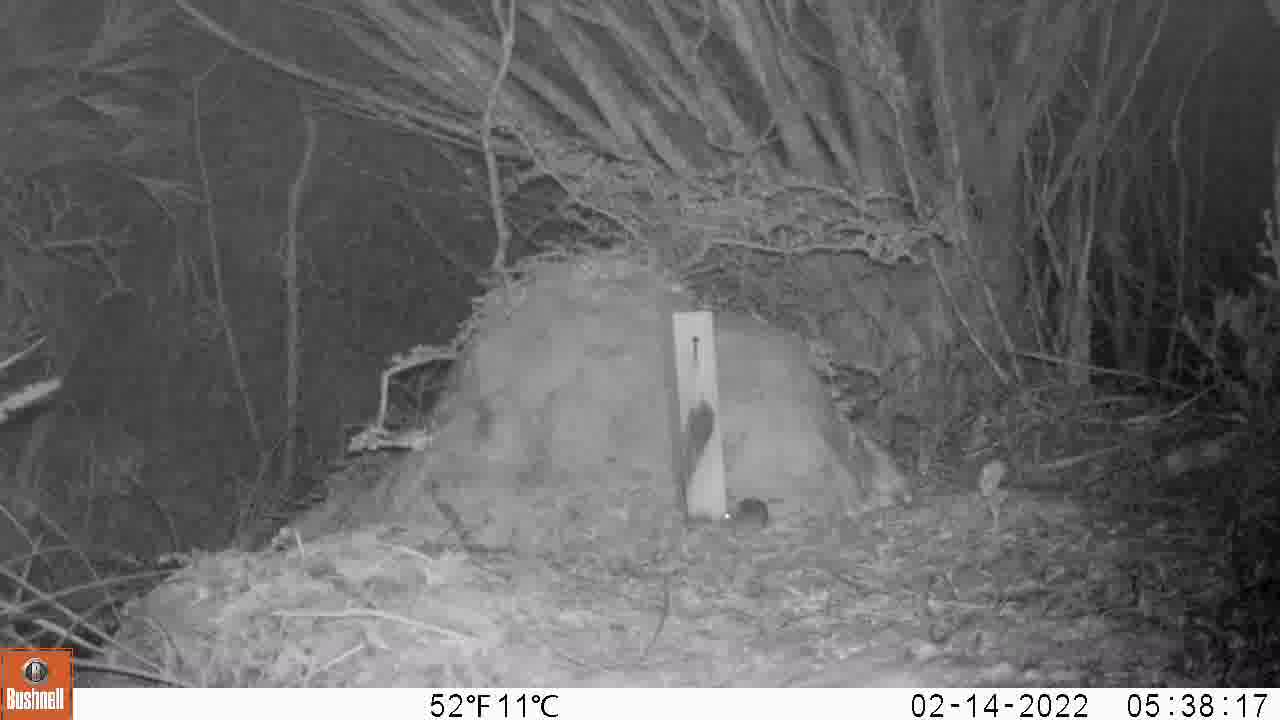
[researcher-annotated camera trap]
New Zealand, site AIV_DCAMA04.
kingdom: Animalia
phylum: Chordata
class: Mammalia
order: Rodentia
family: Muridae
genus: Mus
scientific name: Mus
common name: mouse